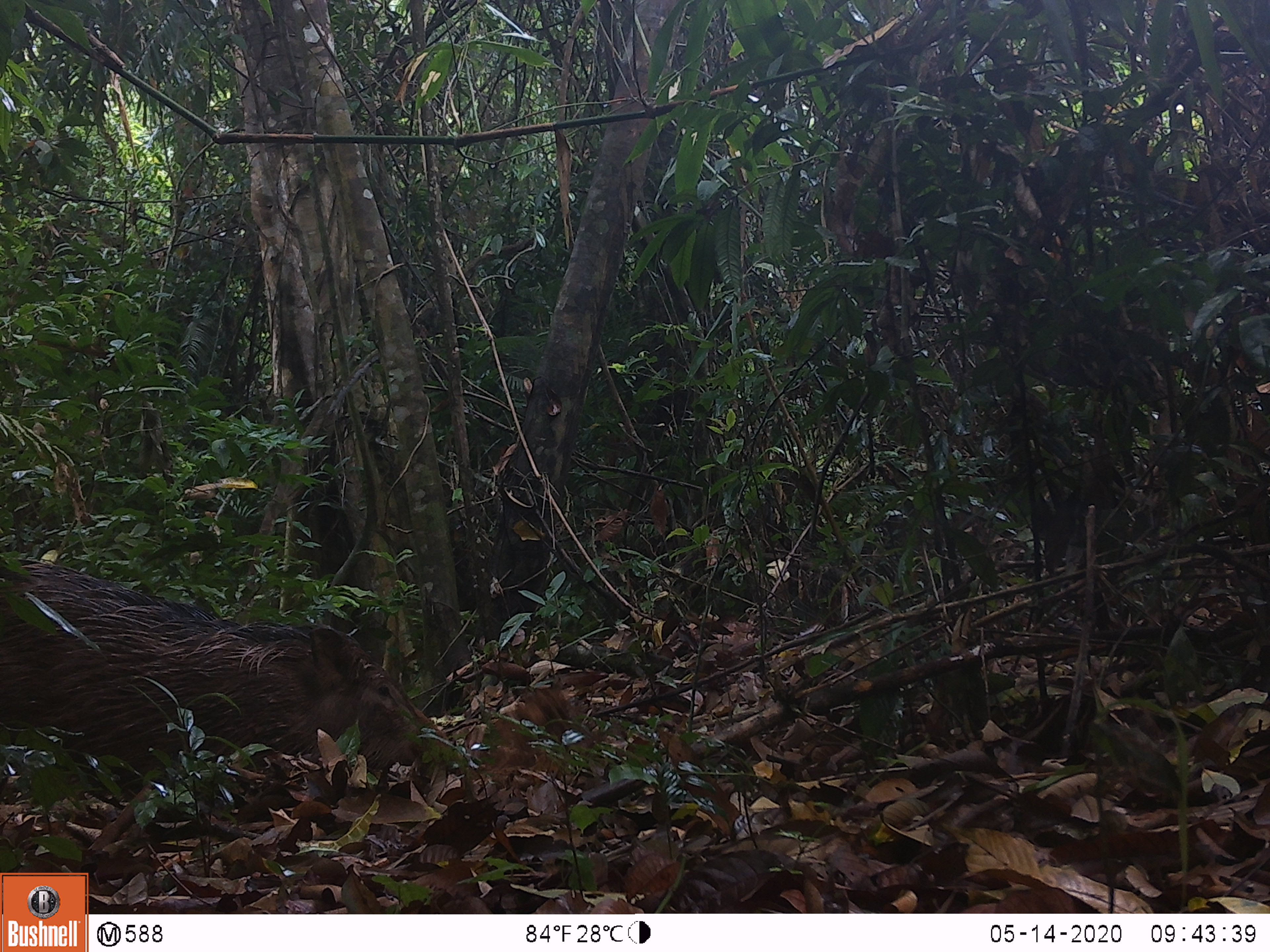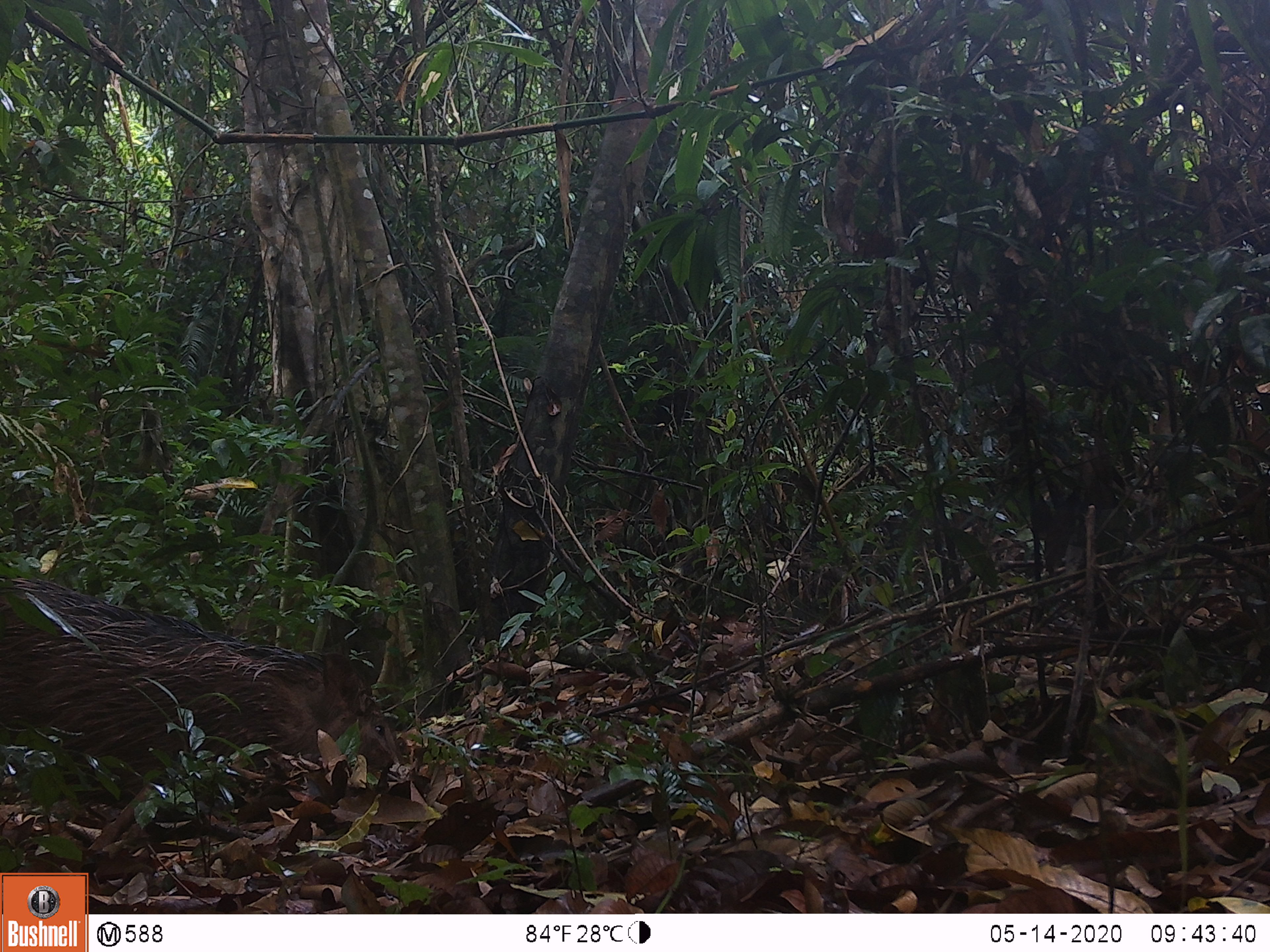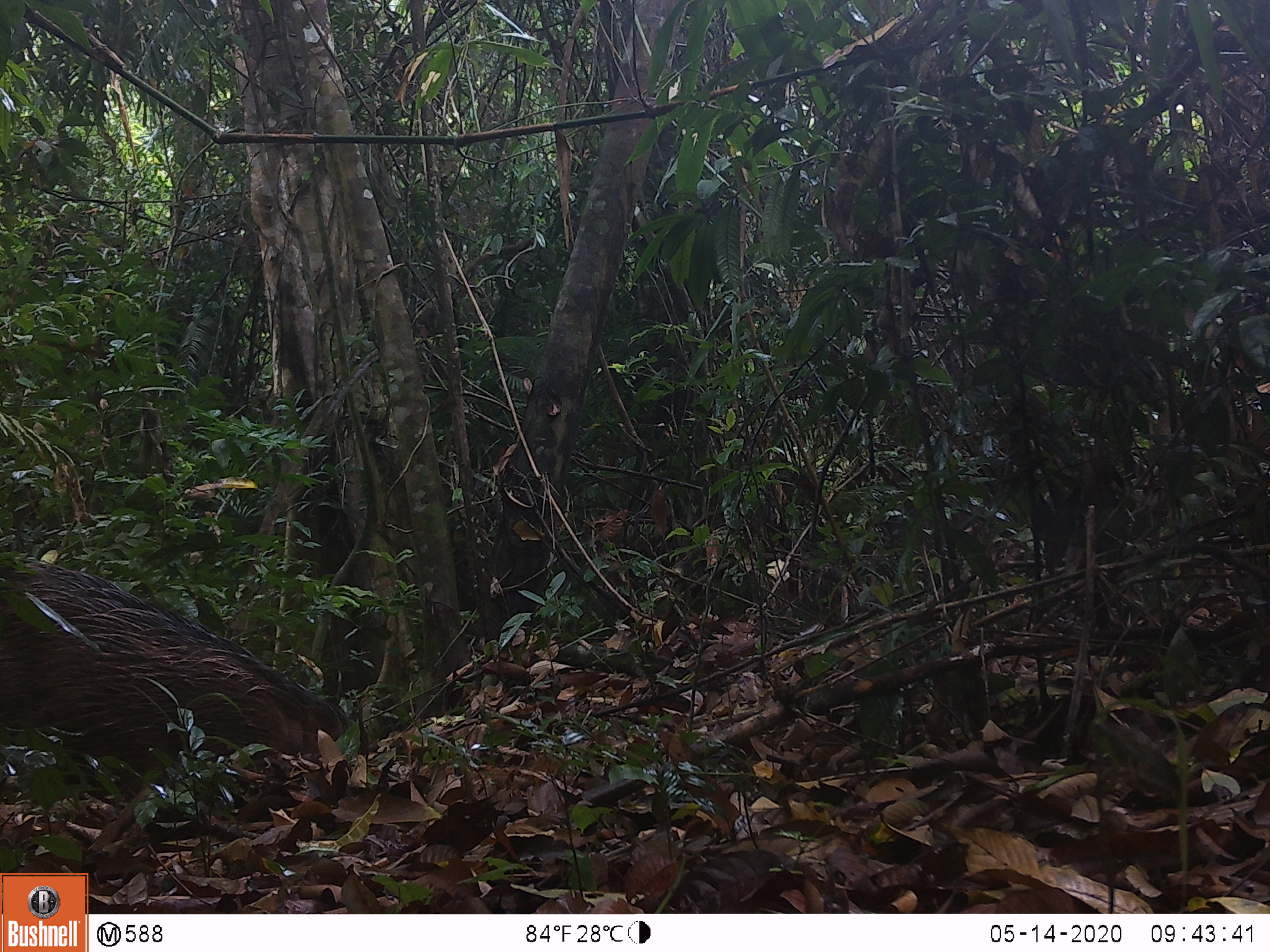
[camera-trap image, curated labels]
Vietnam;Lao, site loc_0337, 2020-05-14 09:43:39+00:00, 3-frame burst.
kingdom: Animalia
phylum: Chordata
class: Mammalia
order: Artiodactyla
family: Suidae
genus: Sus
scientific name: Sus scrofa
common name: eurasian wild pig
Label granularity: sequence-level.